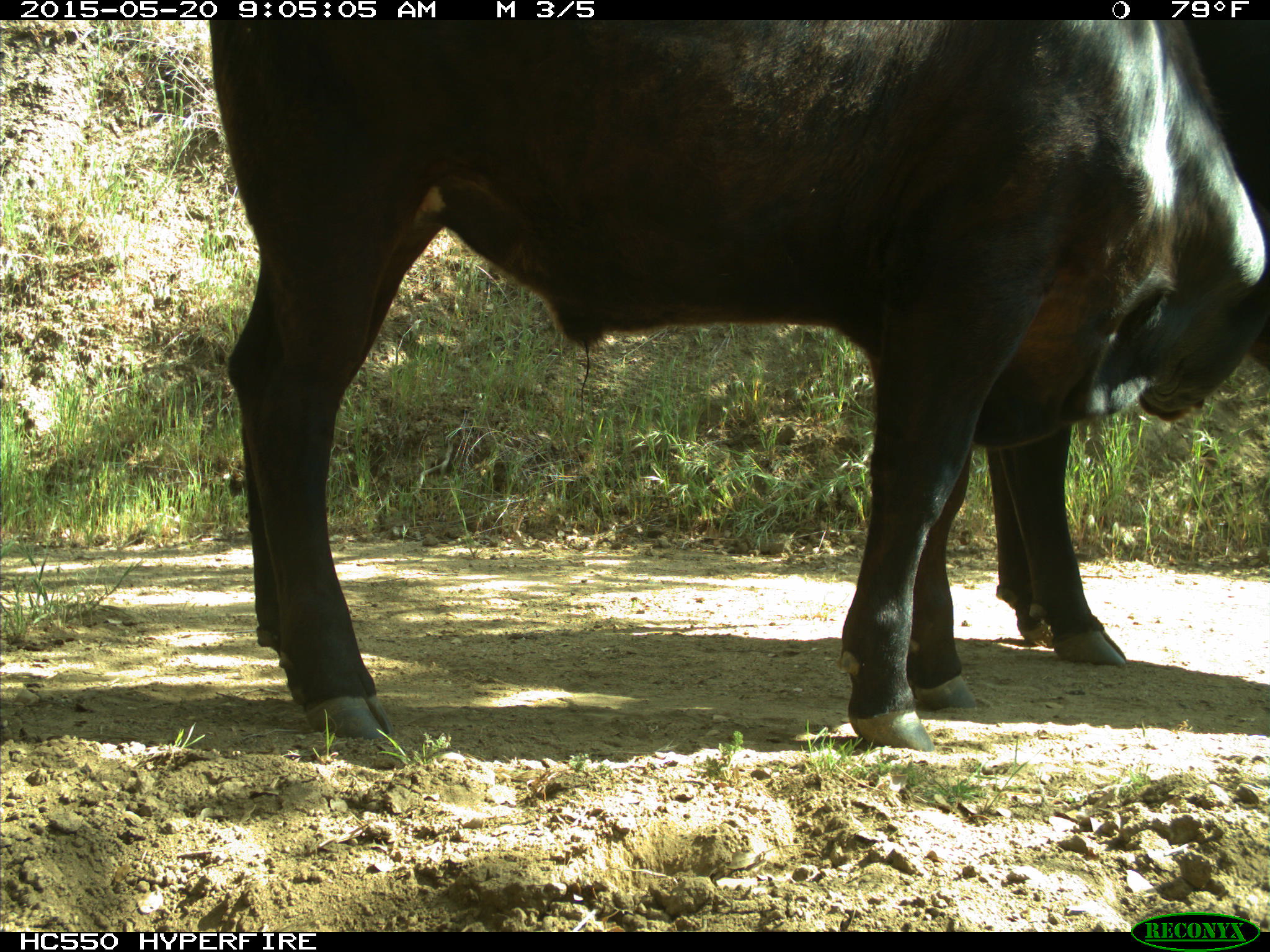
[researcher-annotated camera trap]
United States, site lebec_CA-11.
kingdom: Animalia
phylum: Chordata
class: Mammalia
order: Artiodactyla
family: Bovidae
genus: Bos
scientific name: Bos taurus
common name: domestic cow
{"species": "Bos taurus (domestic cow)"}